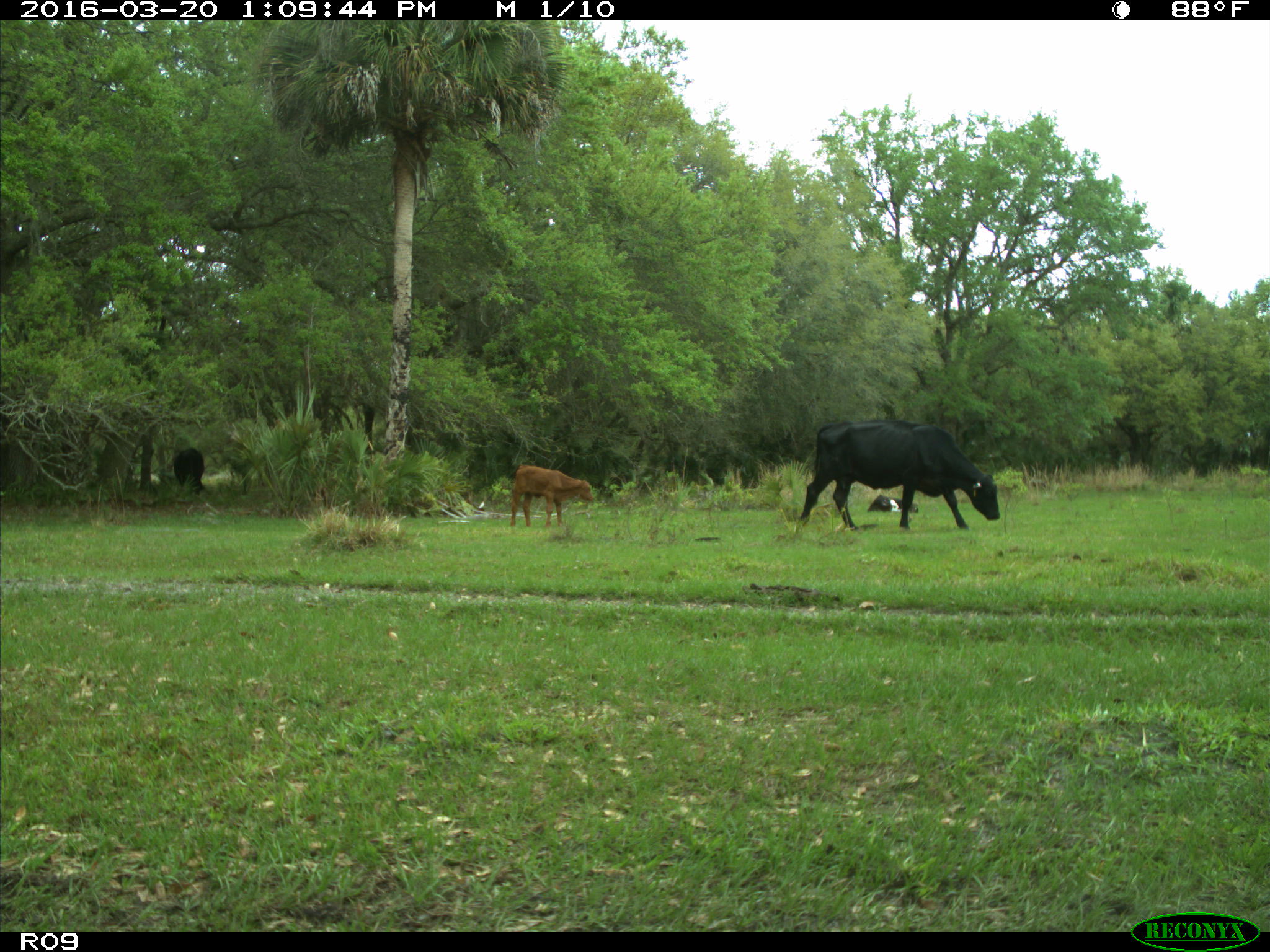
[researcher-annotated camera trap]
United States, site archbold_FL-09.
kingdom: Animalia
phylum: Chordata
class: Mammalia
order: Artiodactyla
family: Bovidae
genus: Bos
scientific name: Bos taurus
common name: domestic cow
Bos taurus (domestic cow).